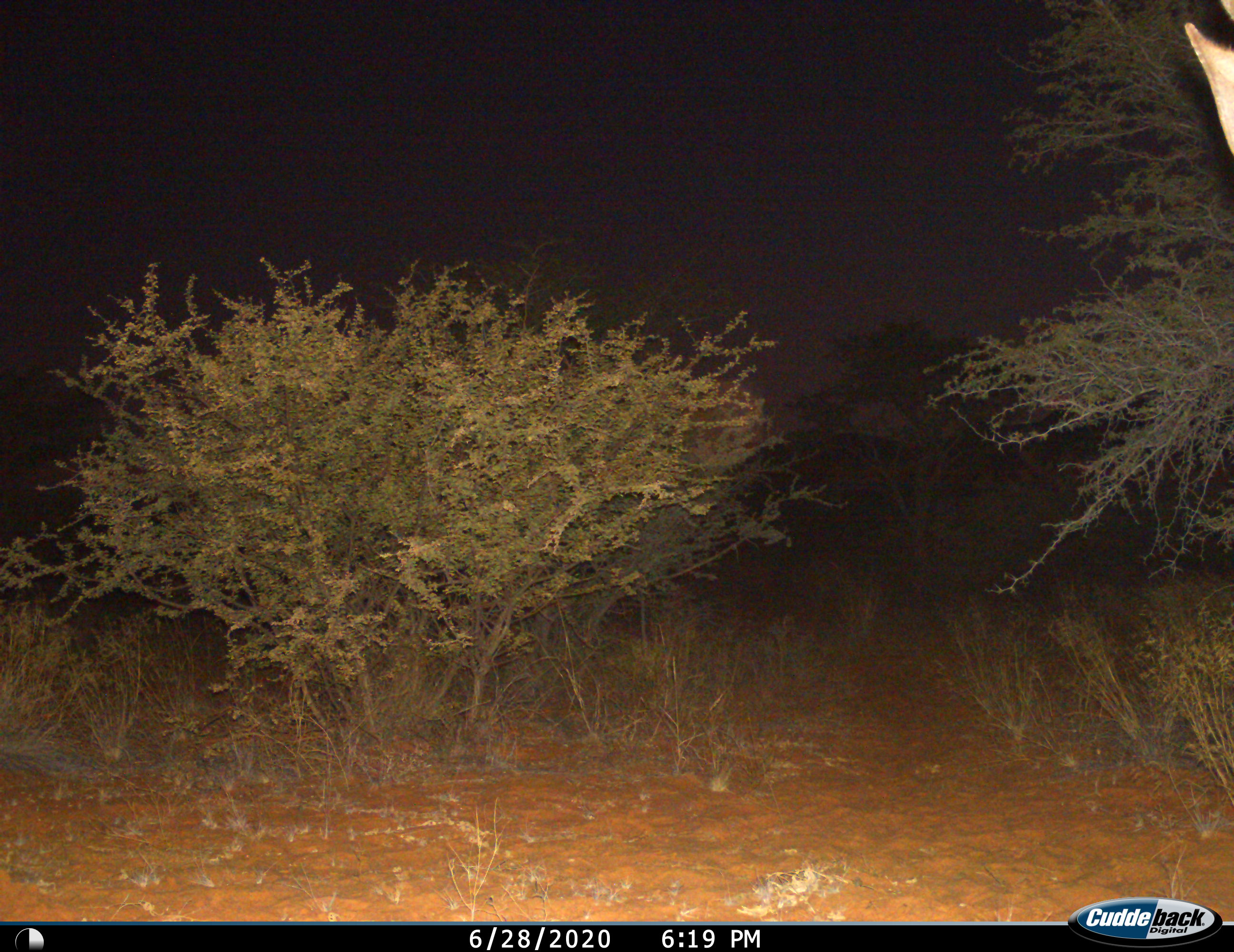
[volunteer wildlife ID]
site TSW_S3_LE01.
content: unidentified animal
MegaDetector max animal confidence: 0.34